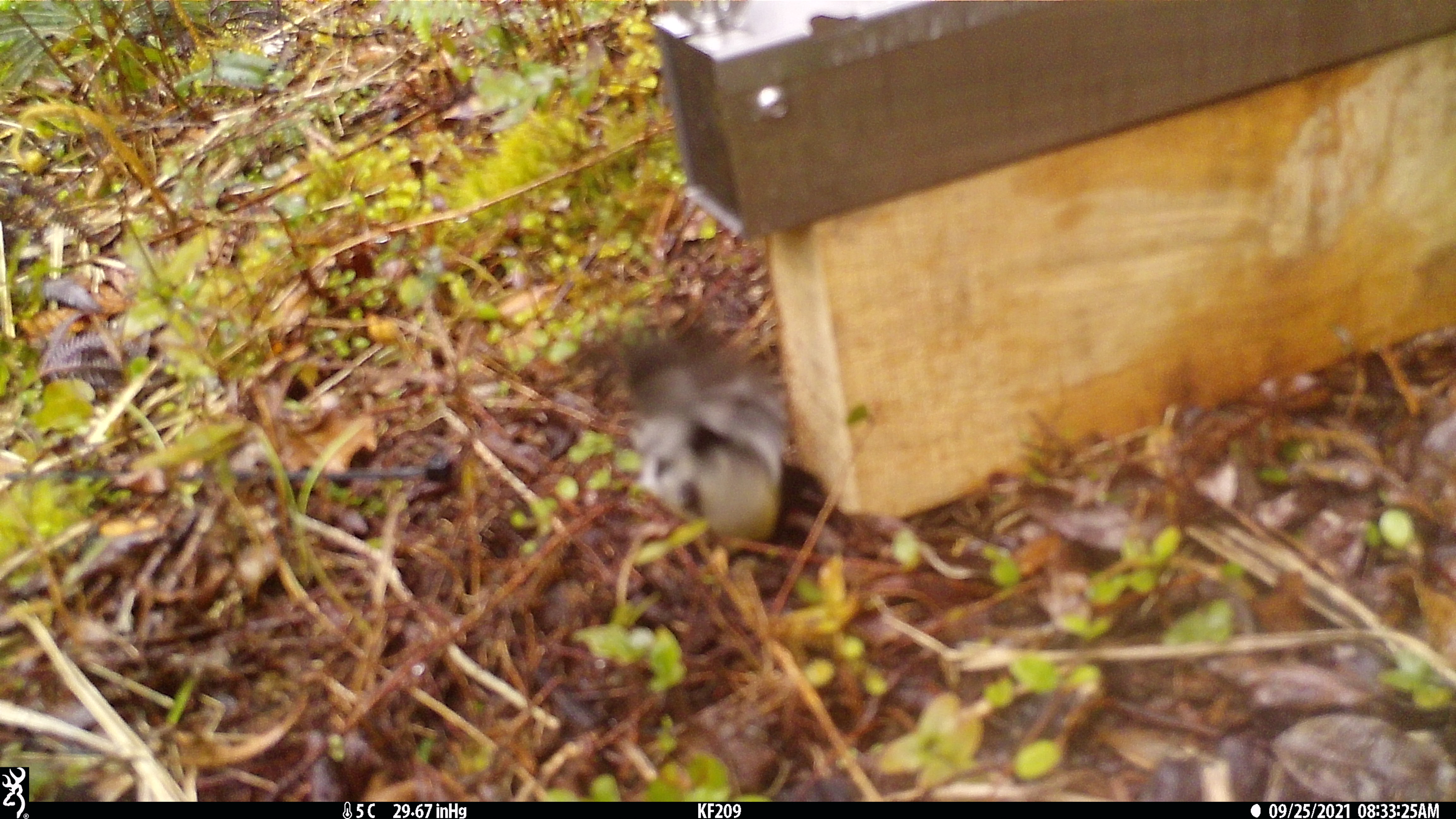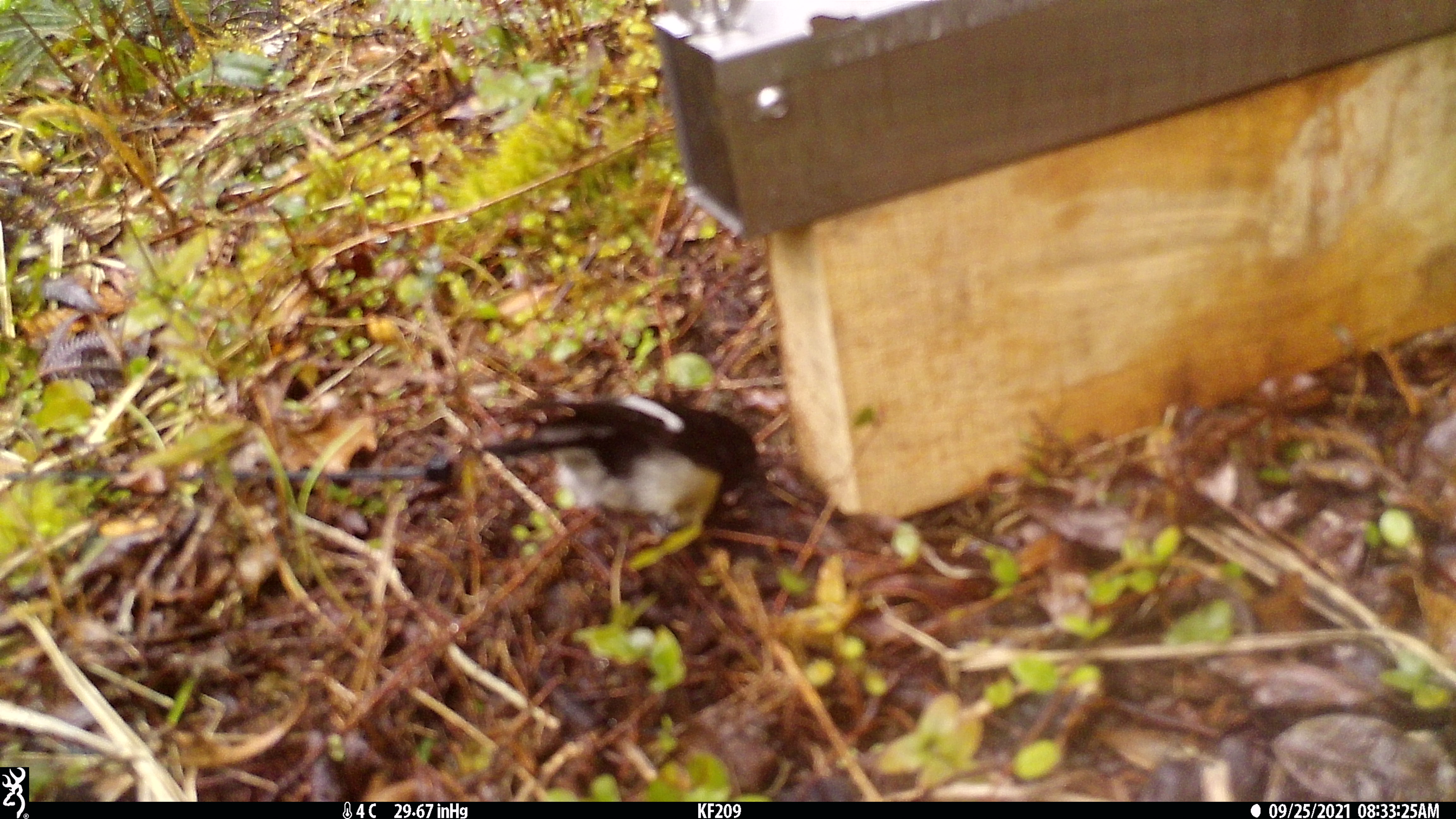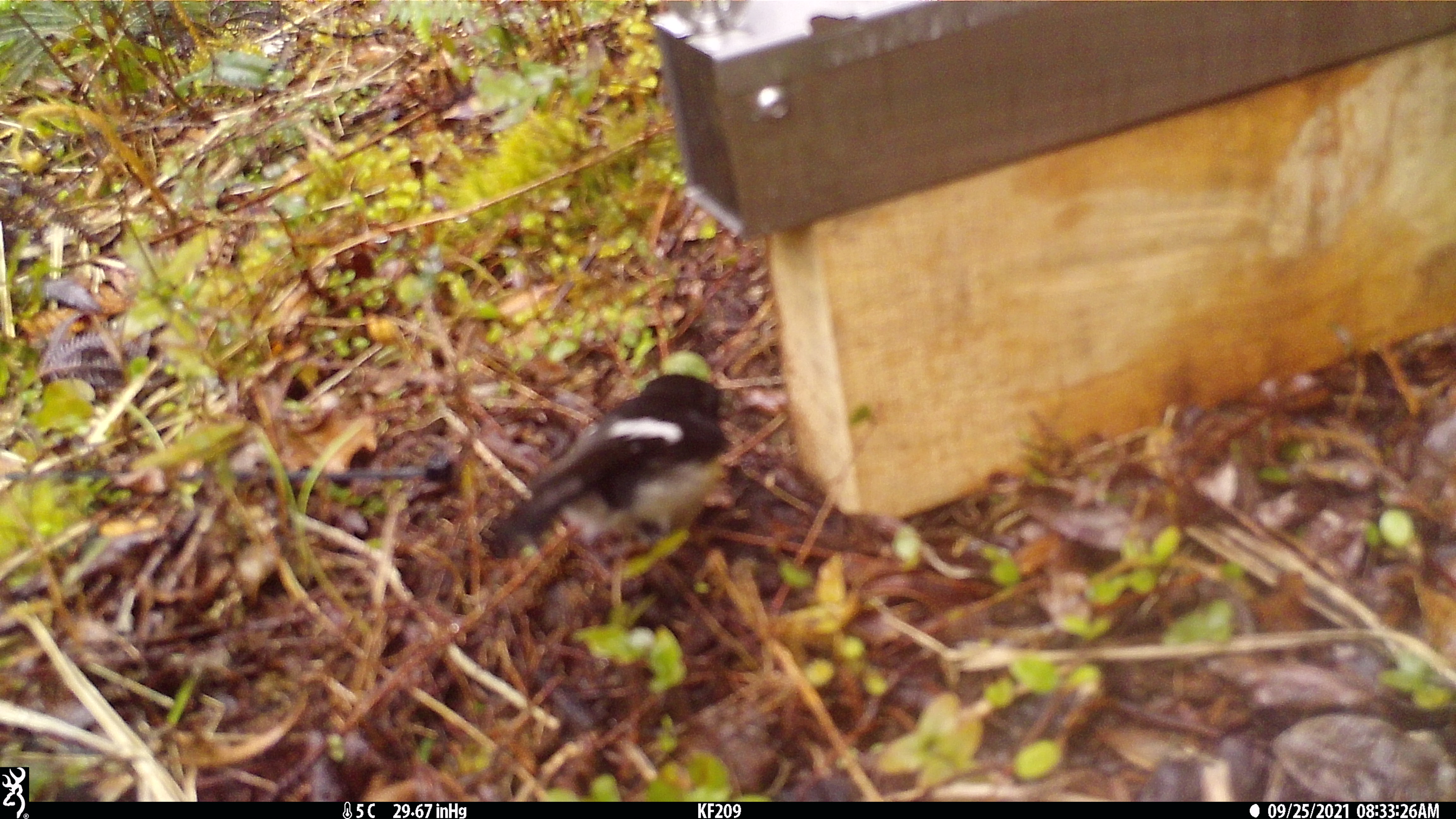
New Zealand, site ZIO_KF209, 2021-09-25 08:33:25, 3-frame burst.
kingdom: Animalia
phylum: Chordata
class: Aves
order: Passeriformes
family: Petroicidae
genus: Petroica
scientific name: Petroica macrocephala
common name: tomtit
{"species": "tomtit (Petroica macrocephala)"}